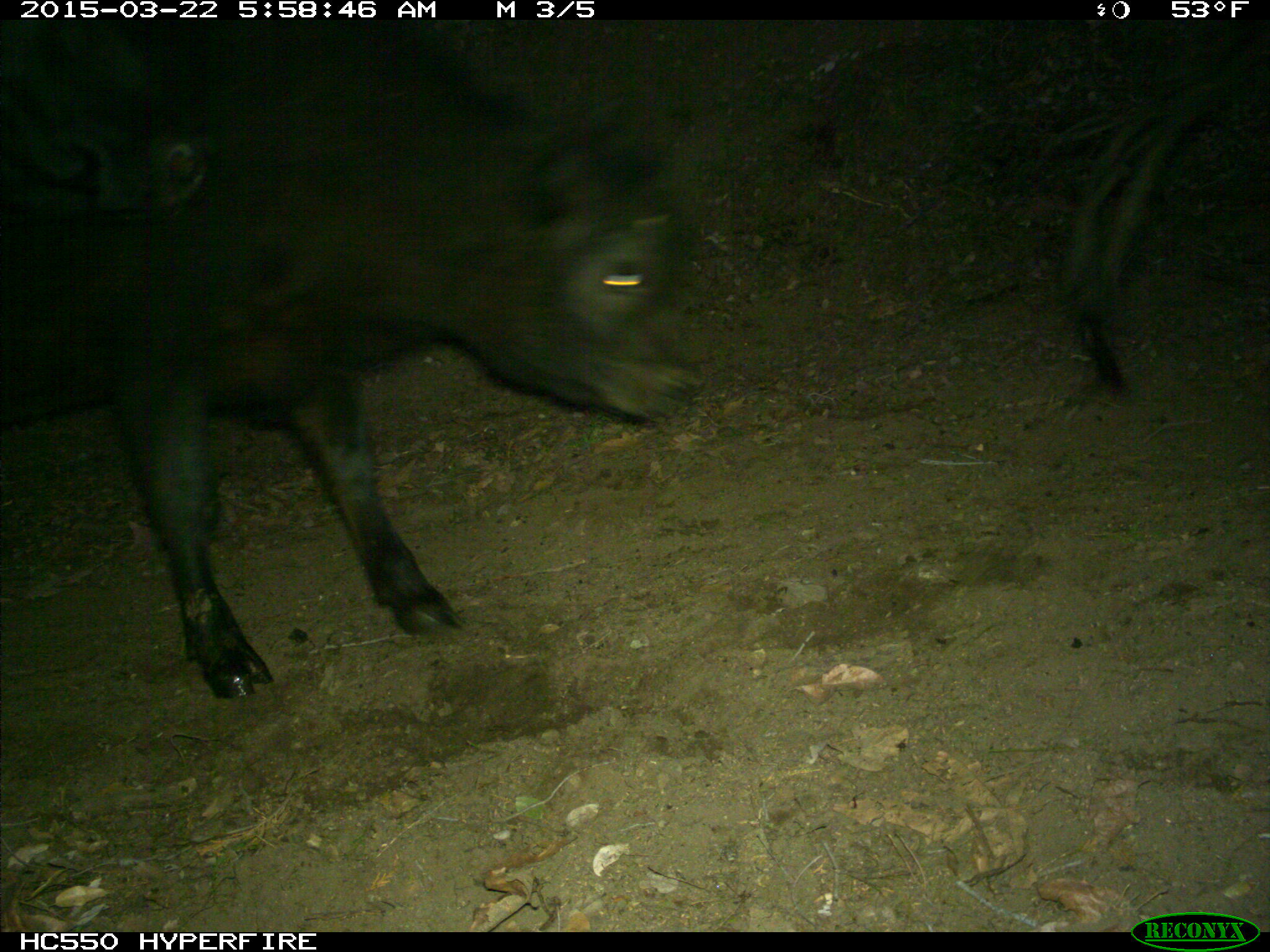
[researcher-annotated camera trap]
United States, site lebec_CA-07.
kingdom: Animalia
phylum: Chordata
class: Mammalia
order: Artiodactyla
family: Bovidae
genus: Bos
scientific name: Bos taurus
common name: domestic cow